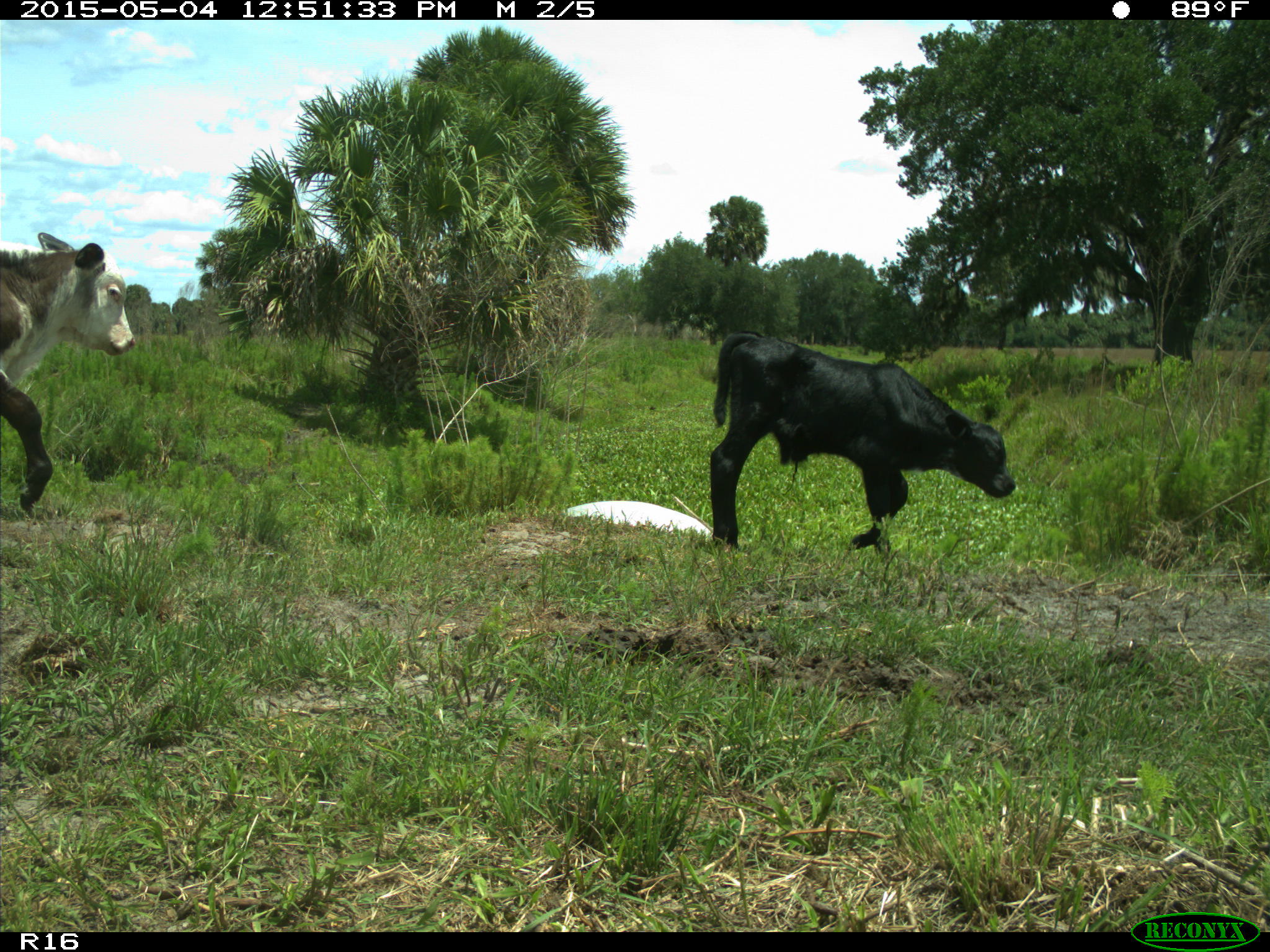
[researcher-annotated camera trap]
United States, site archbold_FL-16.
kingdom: Animalia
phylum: Chordata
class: Mammalia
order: Artiodactyla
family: Bovidae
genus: Bos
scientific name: Bos taurus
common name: domestic cow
Bos taurus (domestic cow).